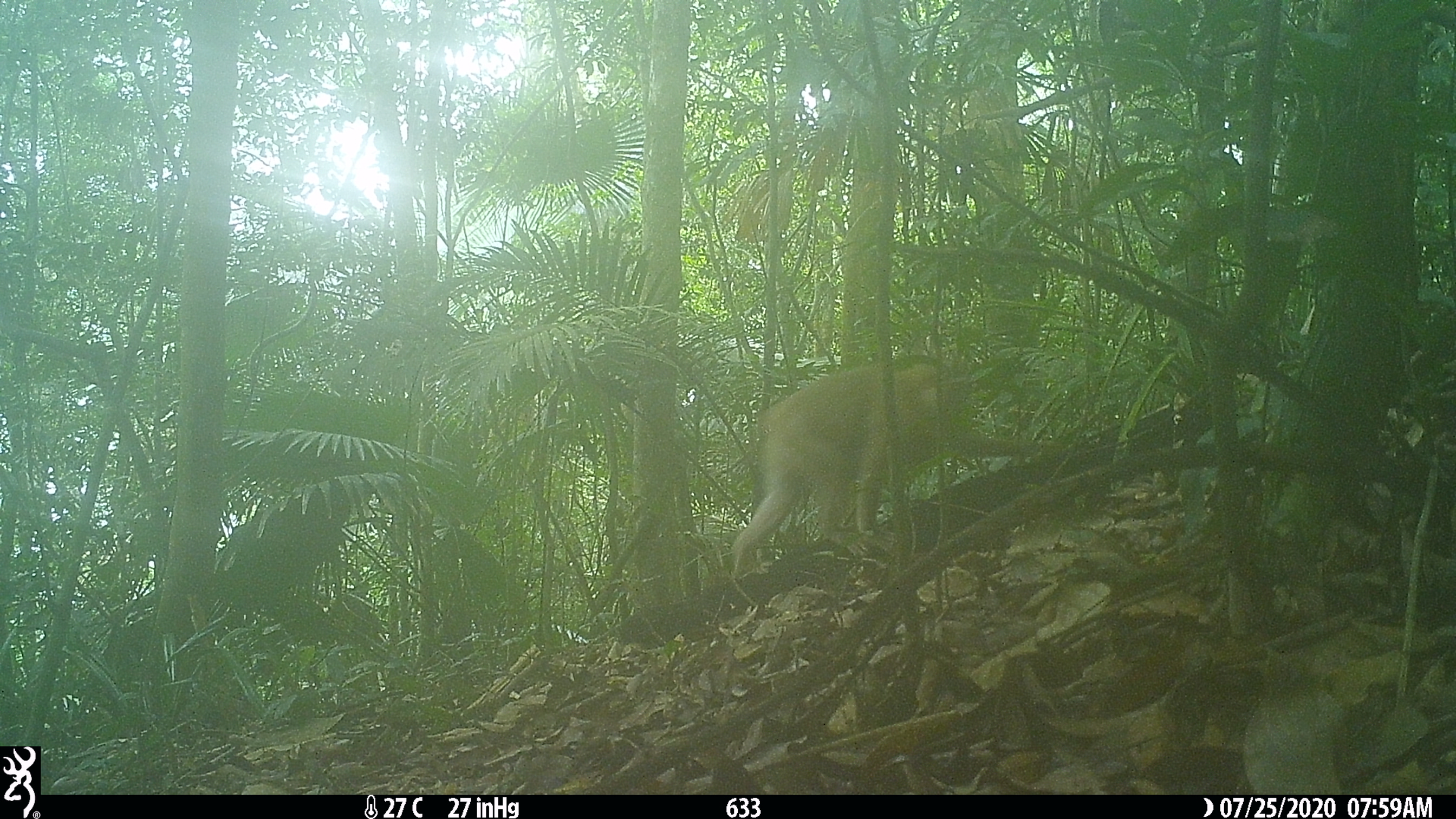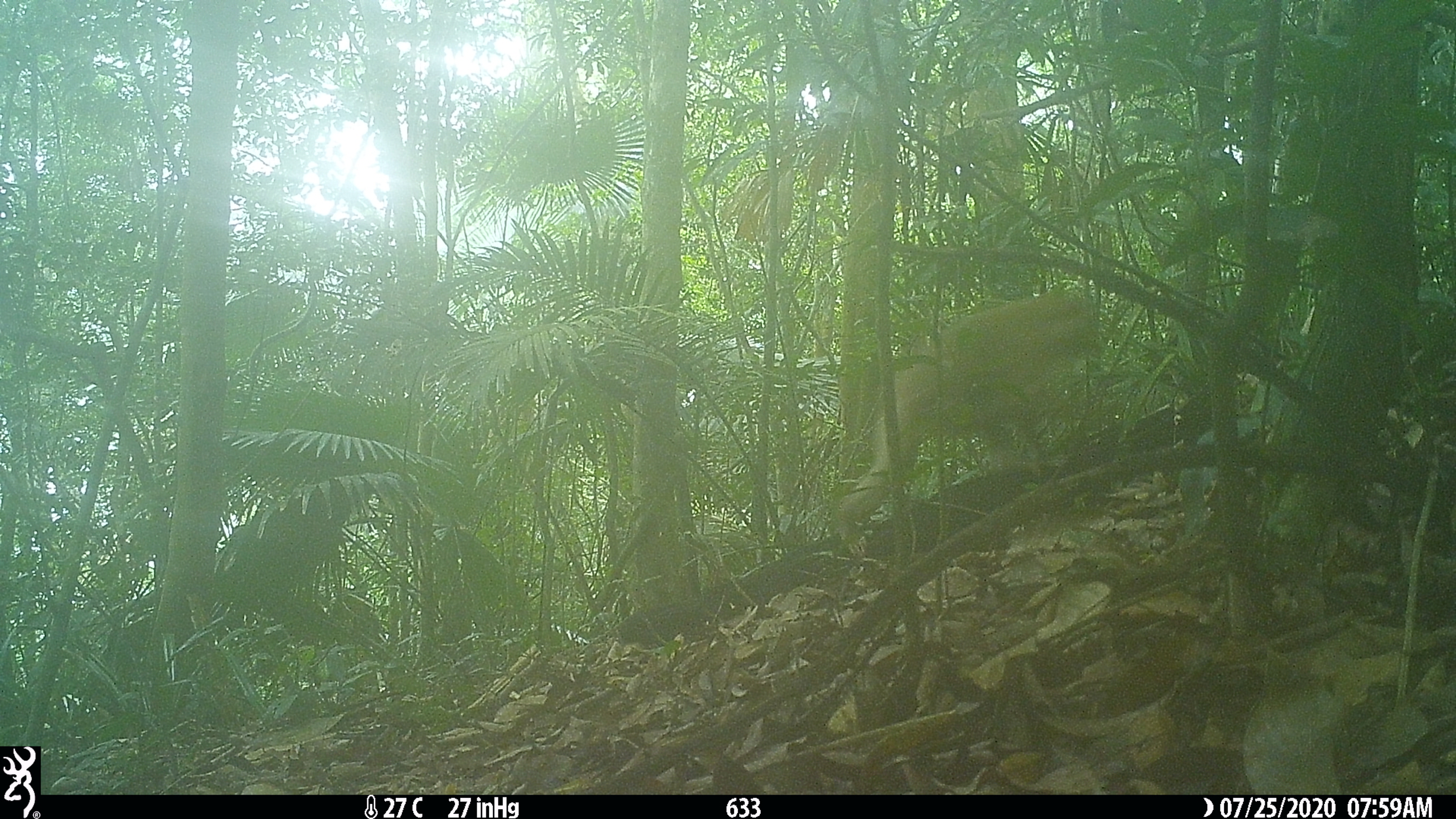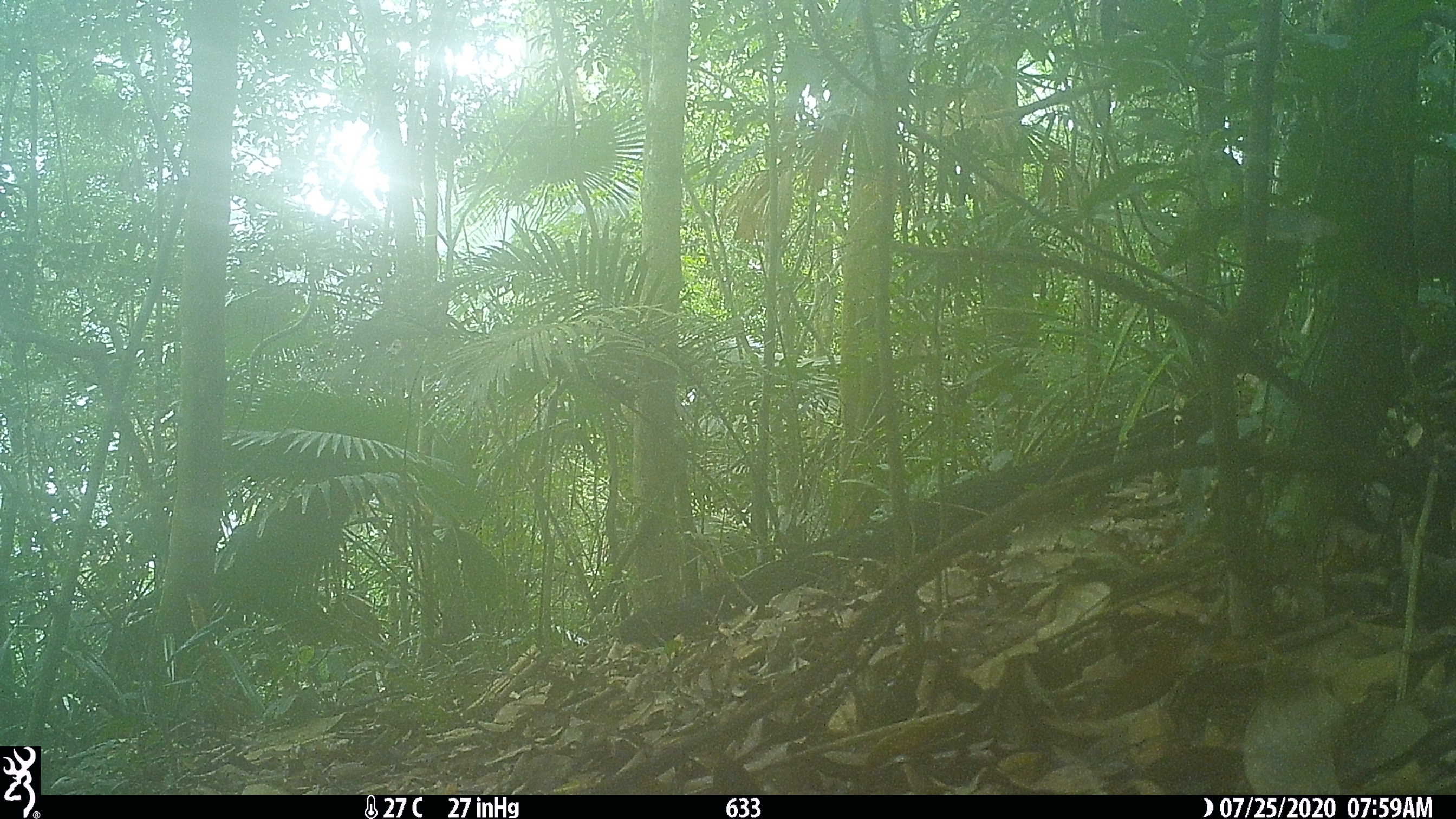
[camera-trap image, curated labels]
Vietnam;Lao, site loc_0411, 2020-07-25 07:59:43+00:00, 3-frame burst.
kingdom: Animalia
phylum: Chordata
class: Mammalia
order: Primates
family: Cercopithecidae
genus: Macaca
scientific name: Macaca nemestrina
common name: pig-tailed macaque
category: pig tailed macaque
Pig tailed macaque (pig-tailed macaque) (Macaca nemestrina). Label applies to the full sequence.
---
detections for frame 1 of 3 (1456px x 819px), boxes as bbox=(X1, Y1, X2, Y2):
pig tailed macaque: bbox=(728, 339, 1062, 580)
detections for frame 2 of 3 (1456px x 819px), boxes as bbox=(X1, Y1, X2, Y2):
pig tailed macaque: bbox=(831, 282, 1110, 561)